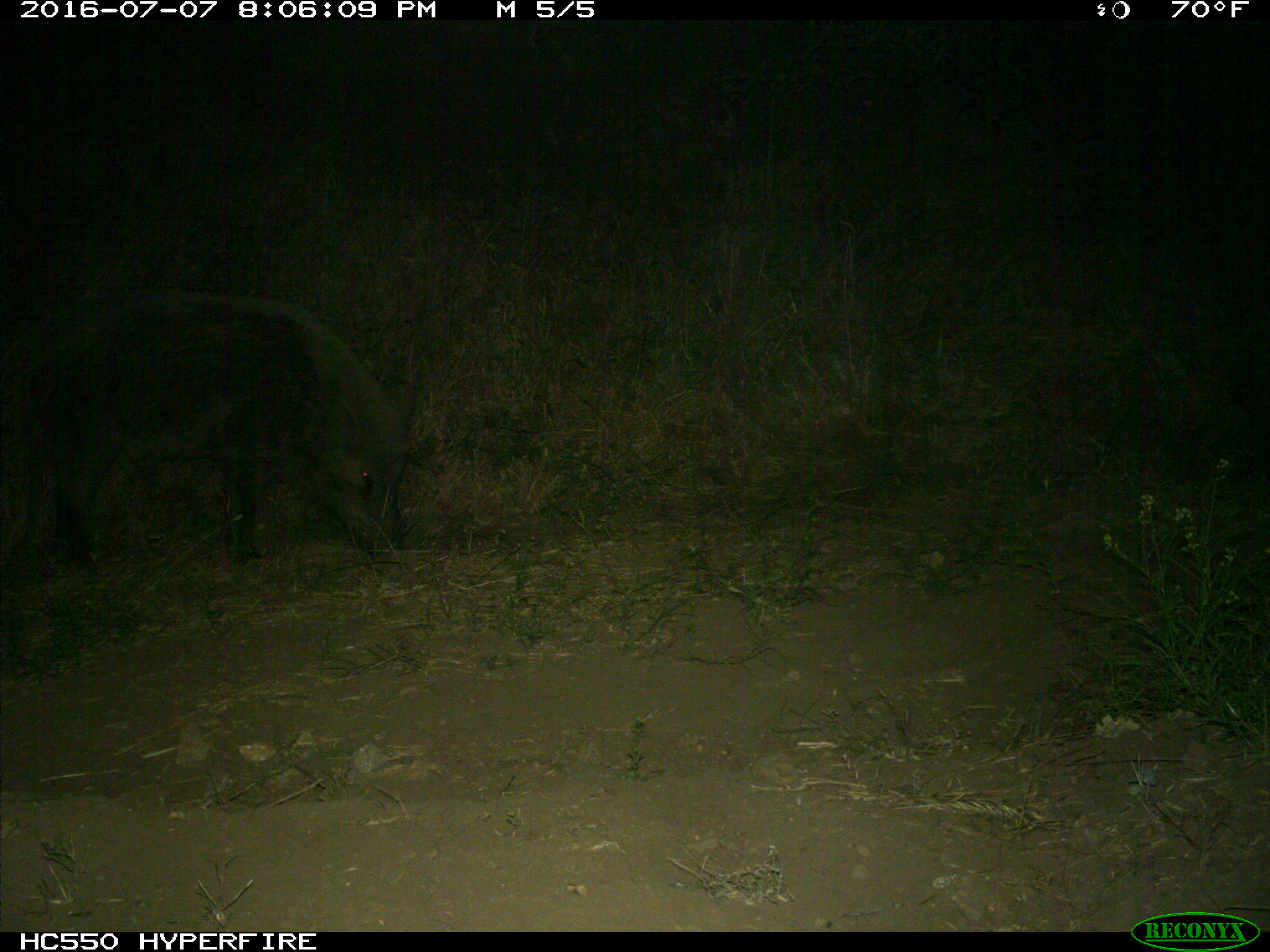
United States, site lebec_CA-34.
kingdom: Animalia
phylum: Chordata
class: Mammalia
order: Artiodactyla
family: Suidae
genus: Sus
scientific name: Sus scrofa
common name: wild boar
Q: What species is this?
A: Sus scrofa (wild boar).